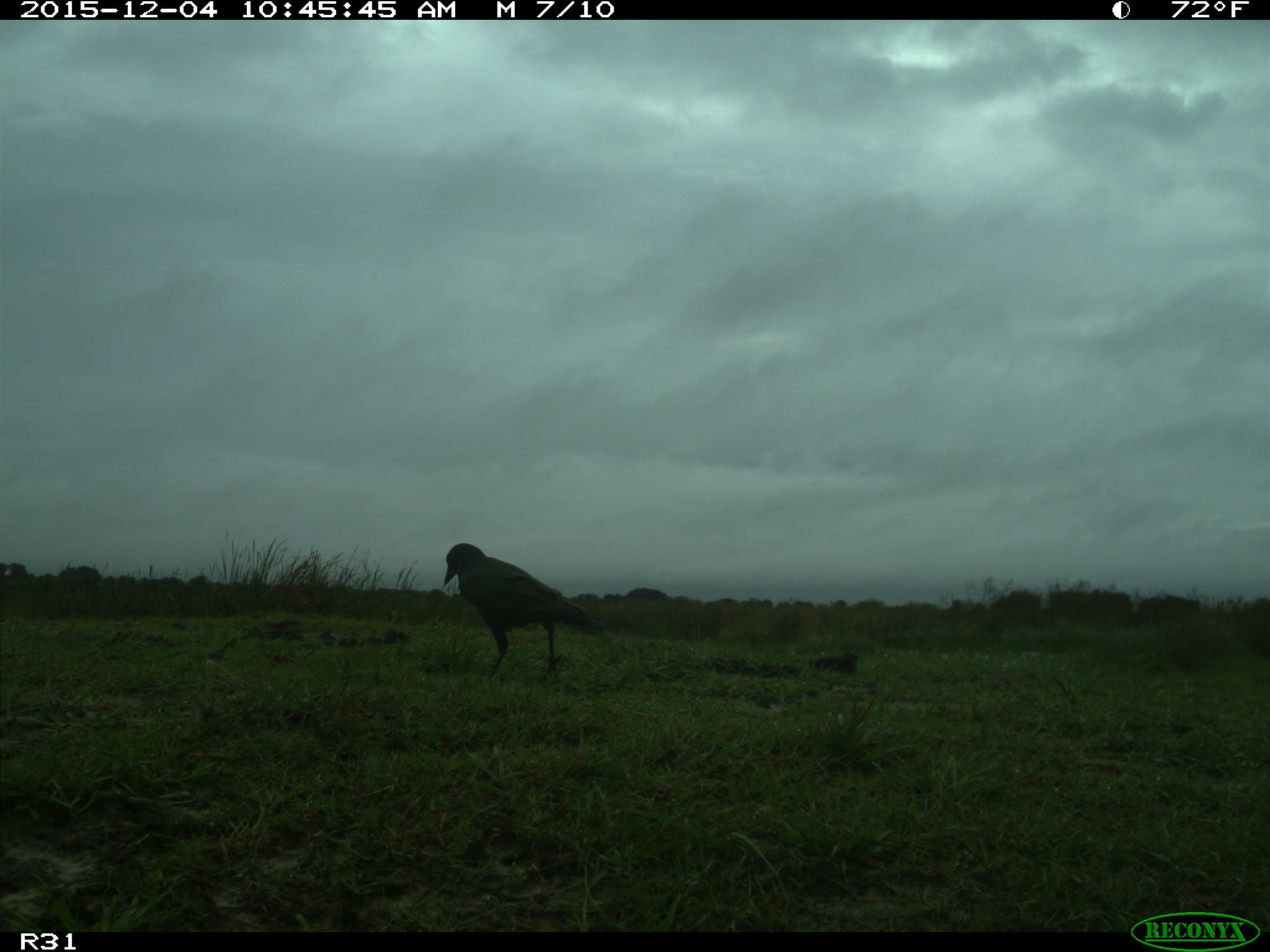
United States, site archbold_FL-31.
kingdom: Animalia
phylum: Chordata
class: Aves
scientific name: Aves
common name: birds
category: unidentified bird